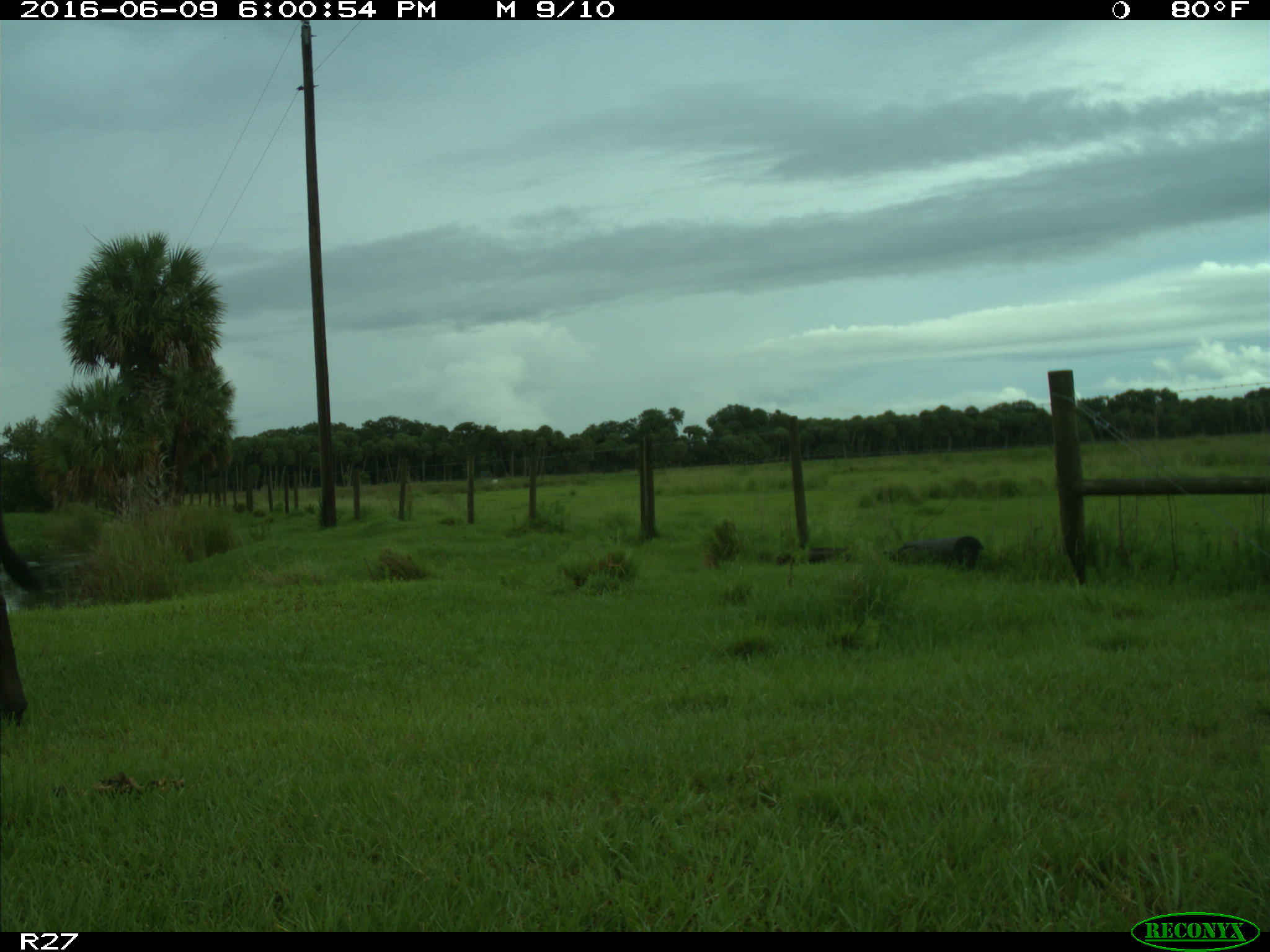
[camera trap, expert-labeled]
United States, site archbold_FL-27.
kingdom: Animalia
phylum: Chordata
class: Mammalia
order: Artiodactyla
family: Bovidae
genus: Bos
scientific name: Bos taurus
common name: domestic cow